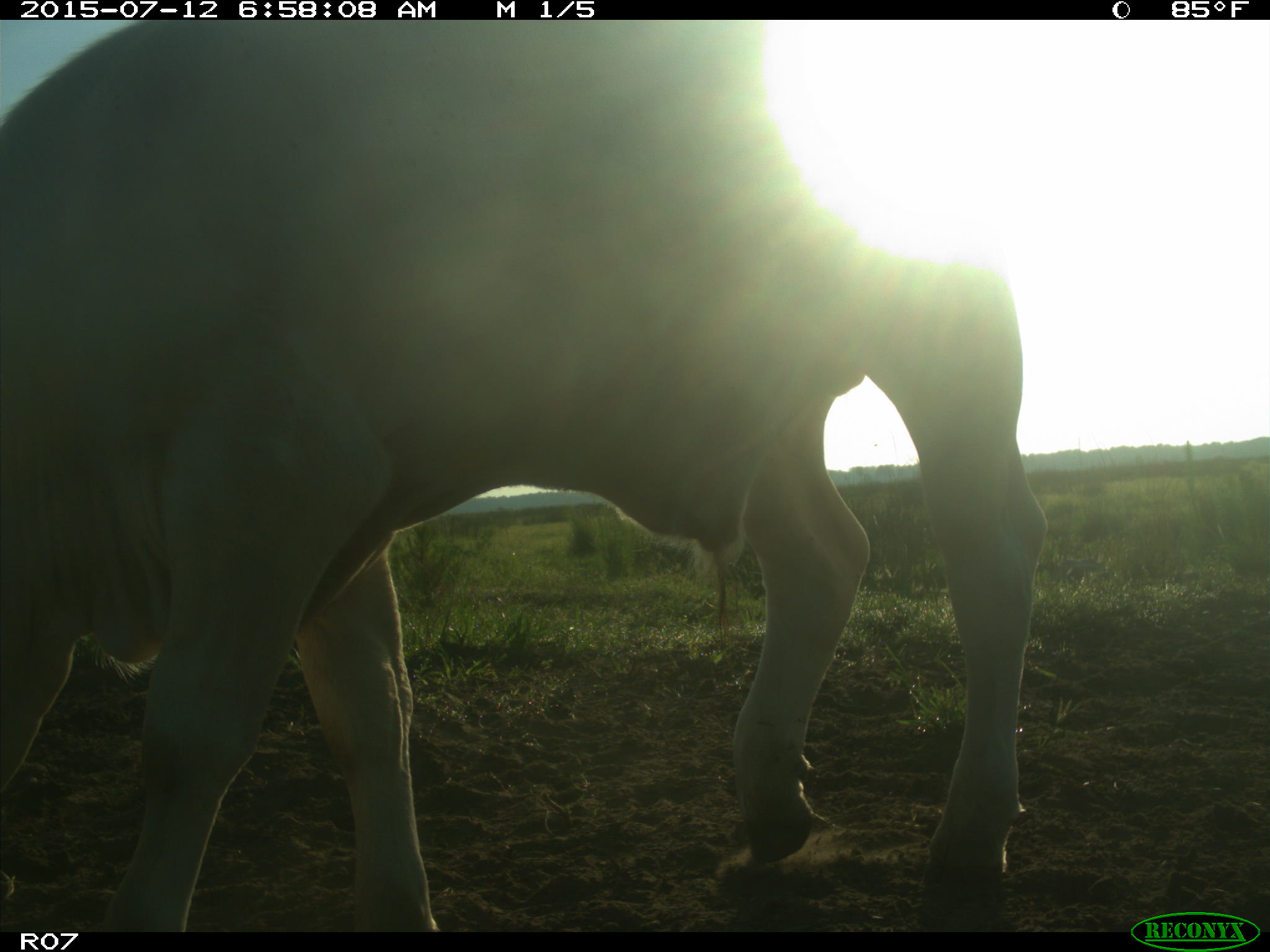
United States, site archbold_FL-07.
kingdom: Animalia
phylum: Chordata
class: Mammalia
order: Artiodactyla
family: Bovidae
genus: Bos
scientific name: Bos taurus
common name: domestic cow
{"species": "Bos taurus (domestic cow)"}